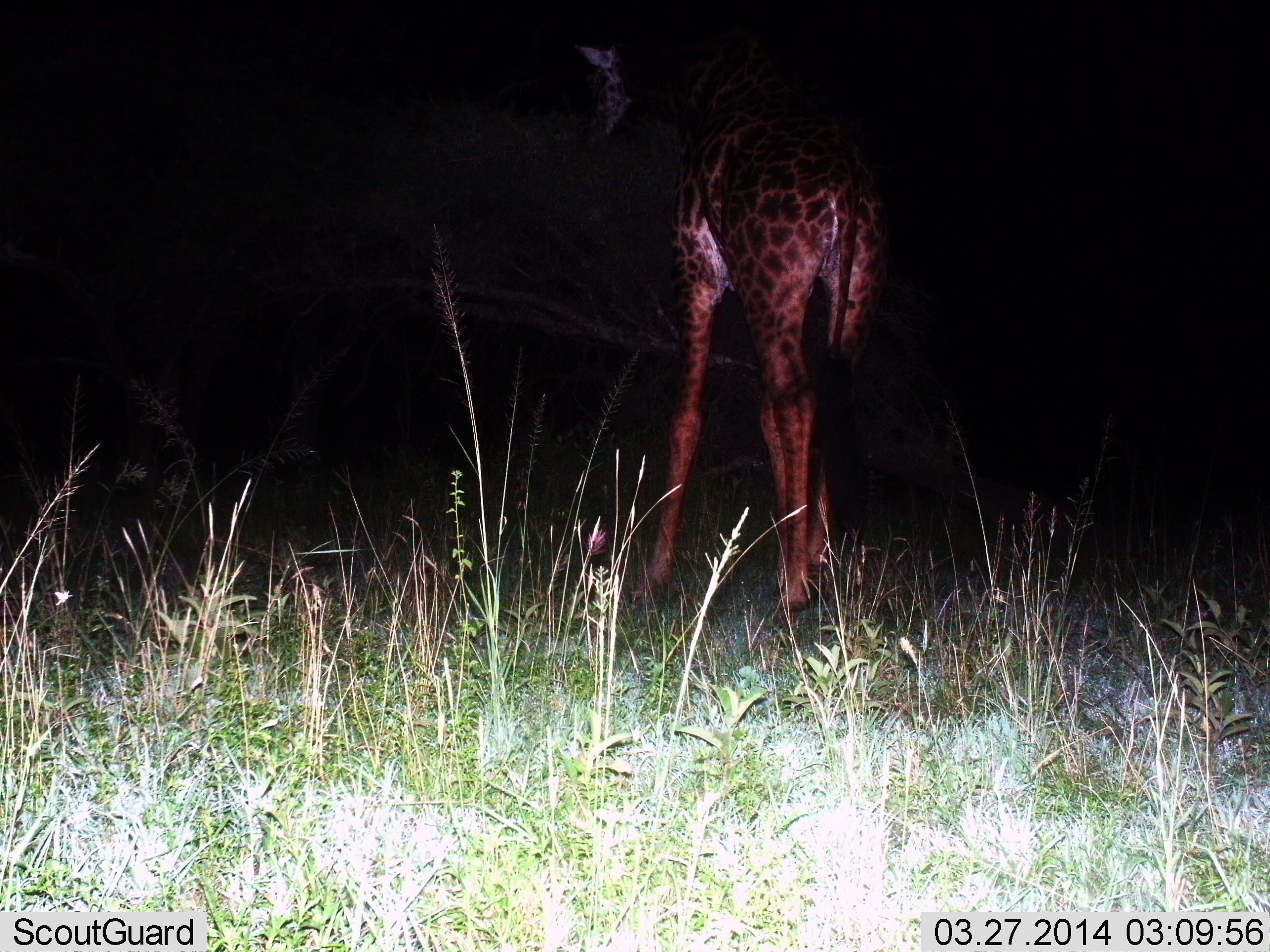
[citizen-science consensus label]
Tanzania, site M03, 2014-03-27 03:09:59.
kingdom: Animalia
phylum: Chordata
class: Mammalia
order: Artiodactyla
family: Giraffidae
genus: Giraffa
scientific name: Giraffa camelopardalis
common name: giraffe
Giraffe (Giraffa camelopardalis), count 1. Behavior (volunteer vote fractions): standing 50%, resting 0%, moving 50%, interacting 0%. Young present (vote fraction): 0%. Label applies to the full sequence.